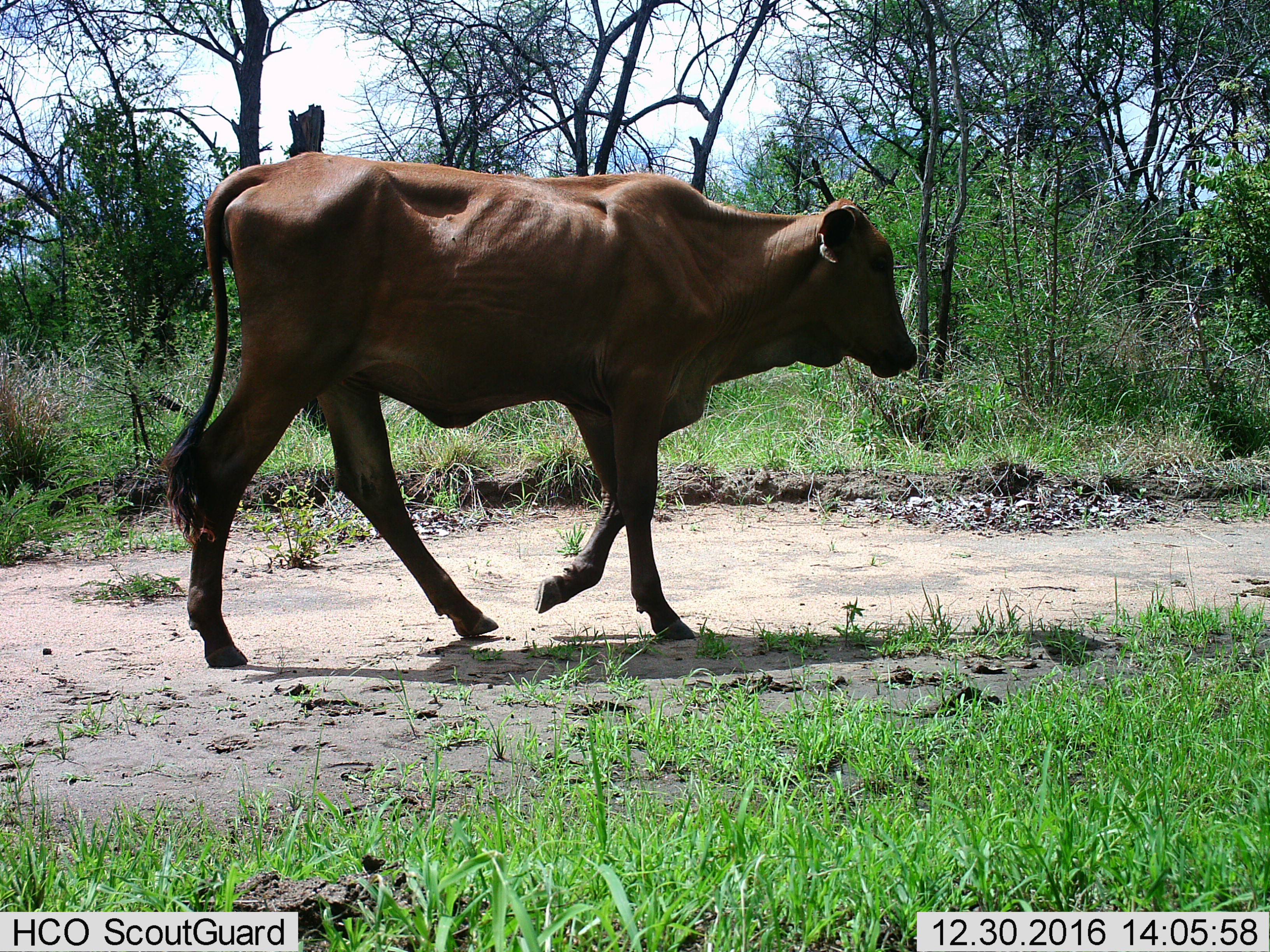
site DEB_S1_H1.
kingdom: Animalia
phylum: Chordata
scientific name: Vertebrata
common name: domestic animal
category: domesticanimal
Domesticanimal (domestic animal) (Vertebrata), count 1. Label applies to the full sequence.